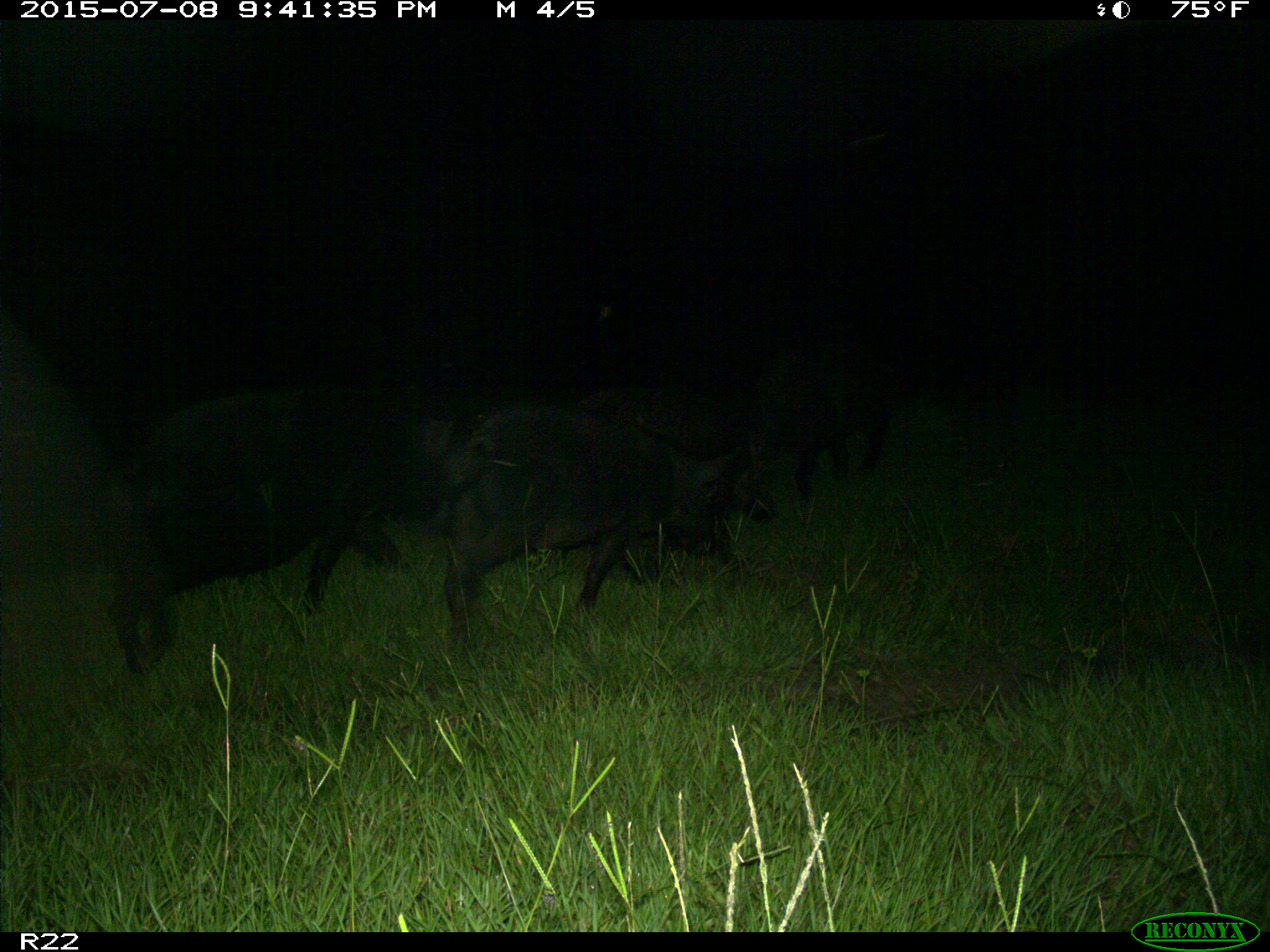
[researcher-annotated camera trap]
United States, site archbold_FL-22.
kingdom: Animalia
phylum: Chordata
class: Mammalia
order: Artiodactyla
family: Bovidae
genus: Bos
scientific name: Bos taurus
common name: domestic cow